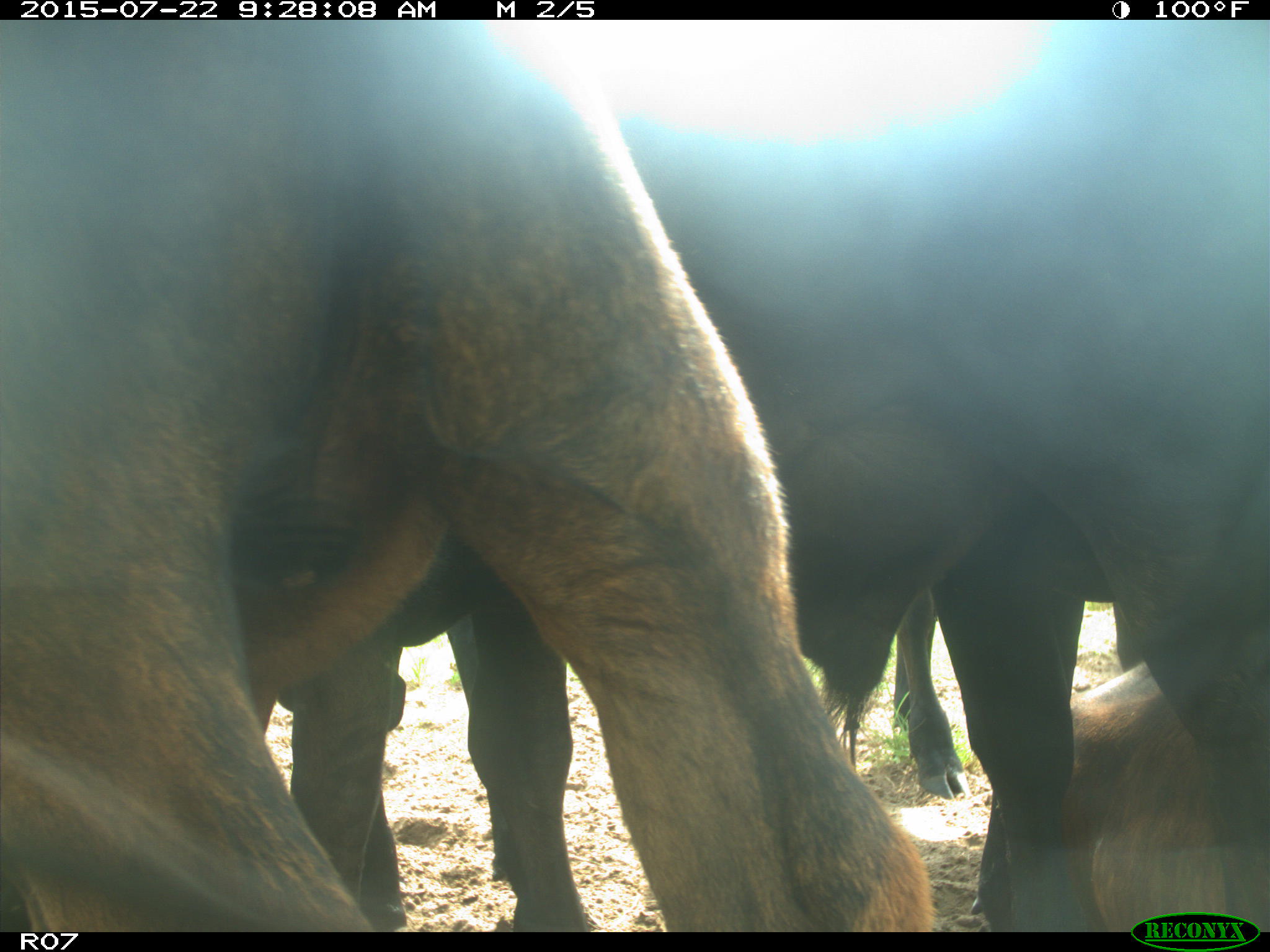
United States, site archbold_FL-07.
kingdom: Animalia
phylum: Chordata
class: Mammalia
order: Carnivora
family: Procyonidae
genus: Procyon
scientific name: Procyon lotor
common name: common raccoon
Procyon lotor (common raccoon).